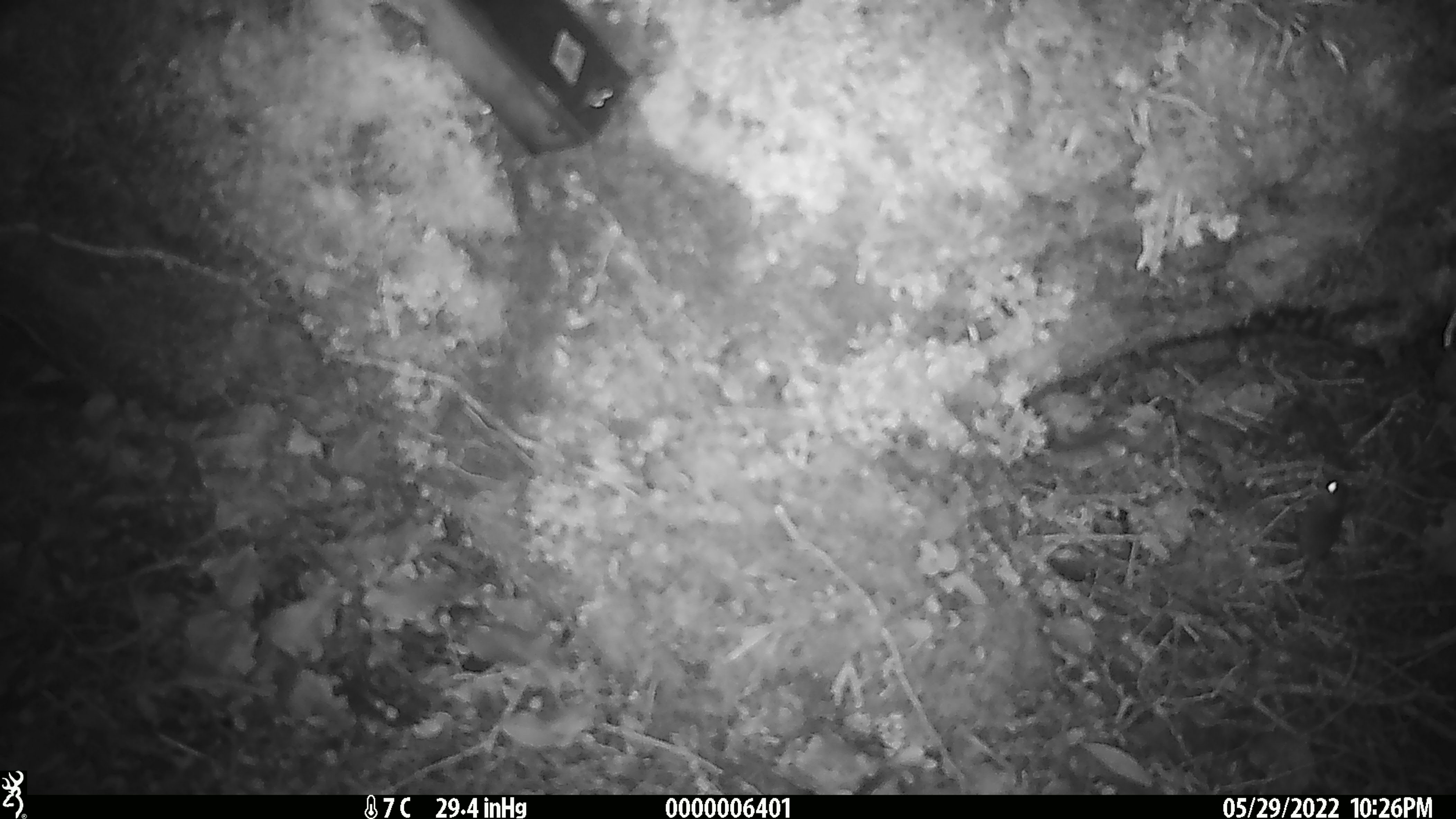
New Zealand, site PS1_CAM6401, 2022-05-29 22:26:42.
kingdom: Animalia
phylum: Chordata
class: Mammalia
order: Rodentia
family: Muridae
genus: Mus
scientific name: Mus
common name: mouse